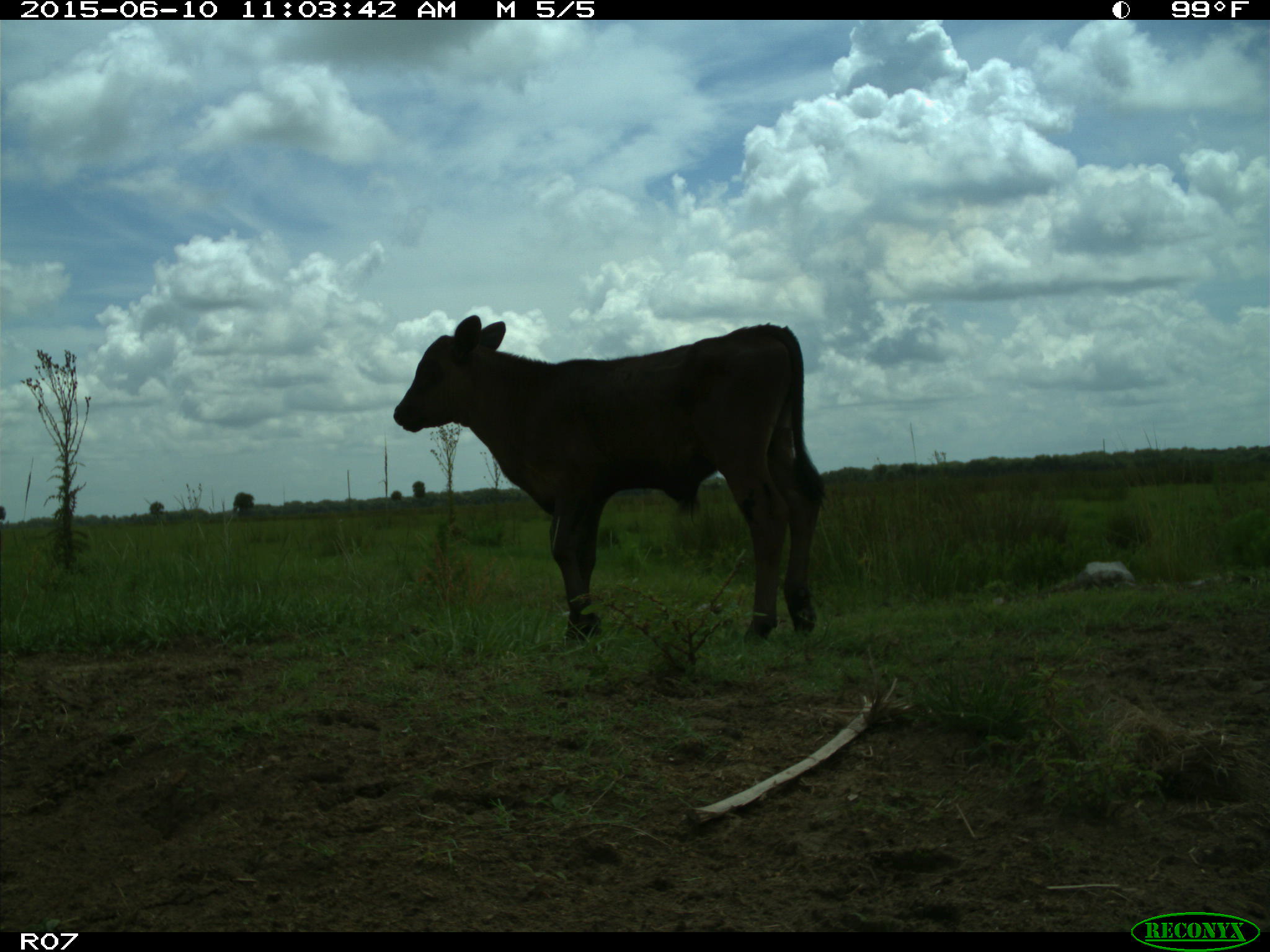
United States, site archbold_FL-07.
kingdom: Animalia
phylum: Chordata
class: Mammalia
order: Artiodactyla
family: Bovidae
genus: Bos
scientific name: Bos taurus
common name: domestic cow